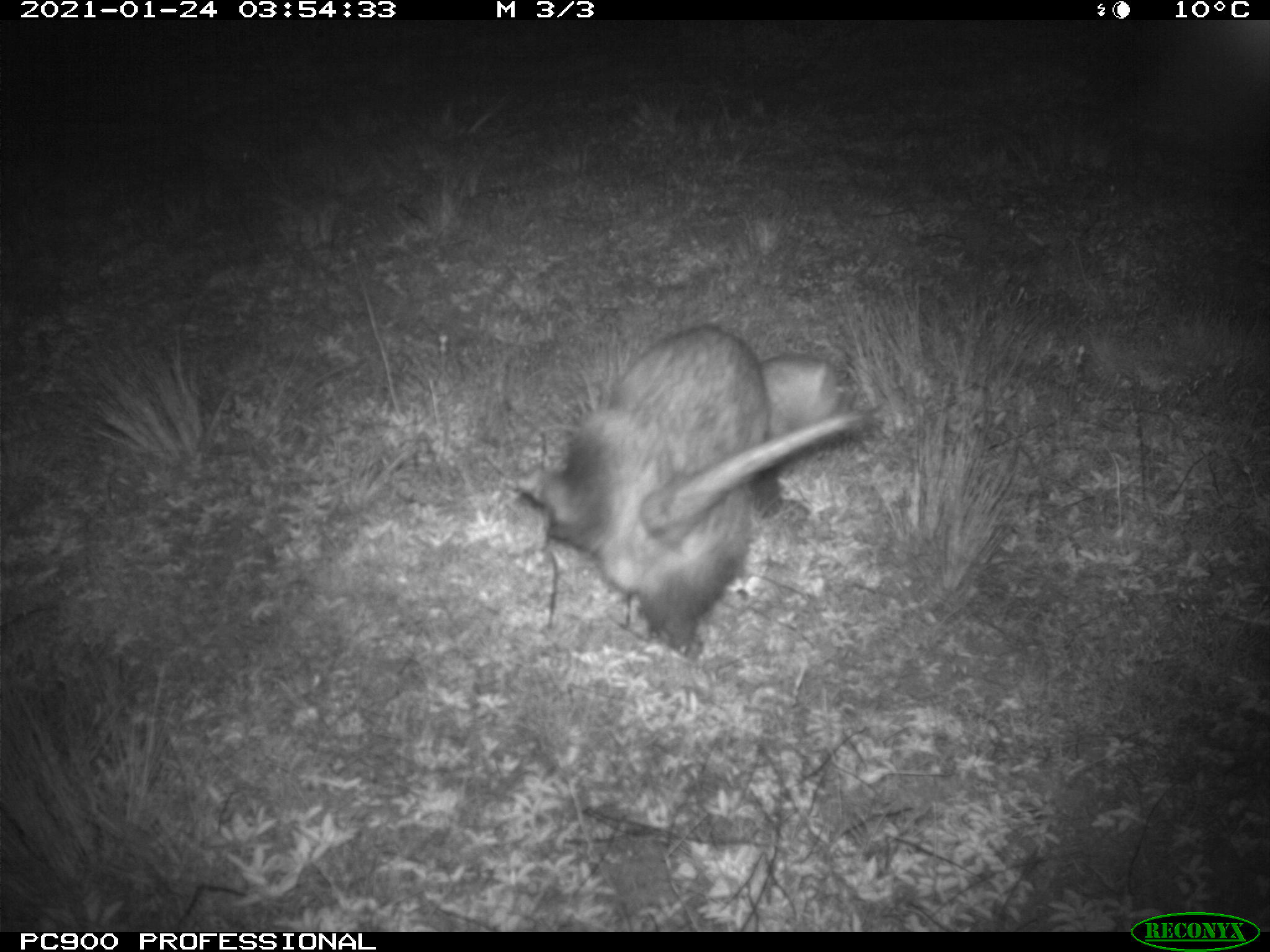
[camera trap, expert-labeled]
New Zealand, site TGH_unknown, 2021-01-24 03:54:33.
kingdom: Animalia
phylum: Chordata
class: Mammalia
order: Carnivora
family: Mustelidae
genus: Mustela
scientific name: Mustela furo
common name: ferret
Ferret (Mustela furo).